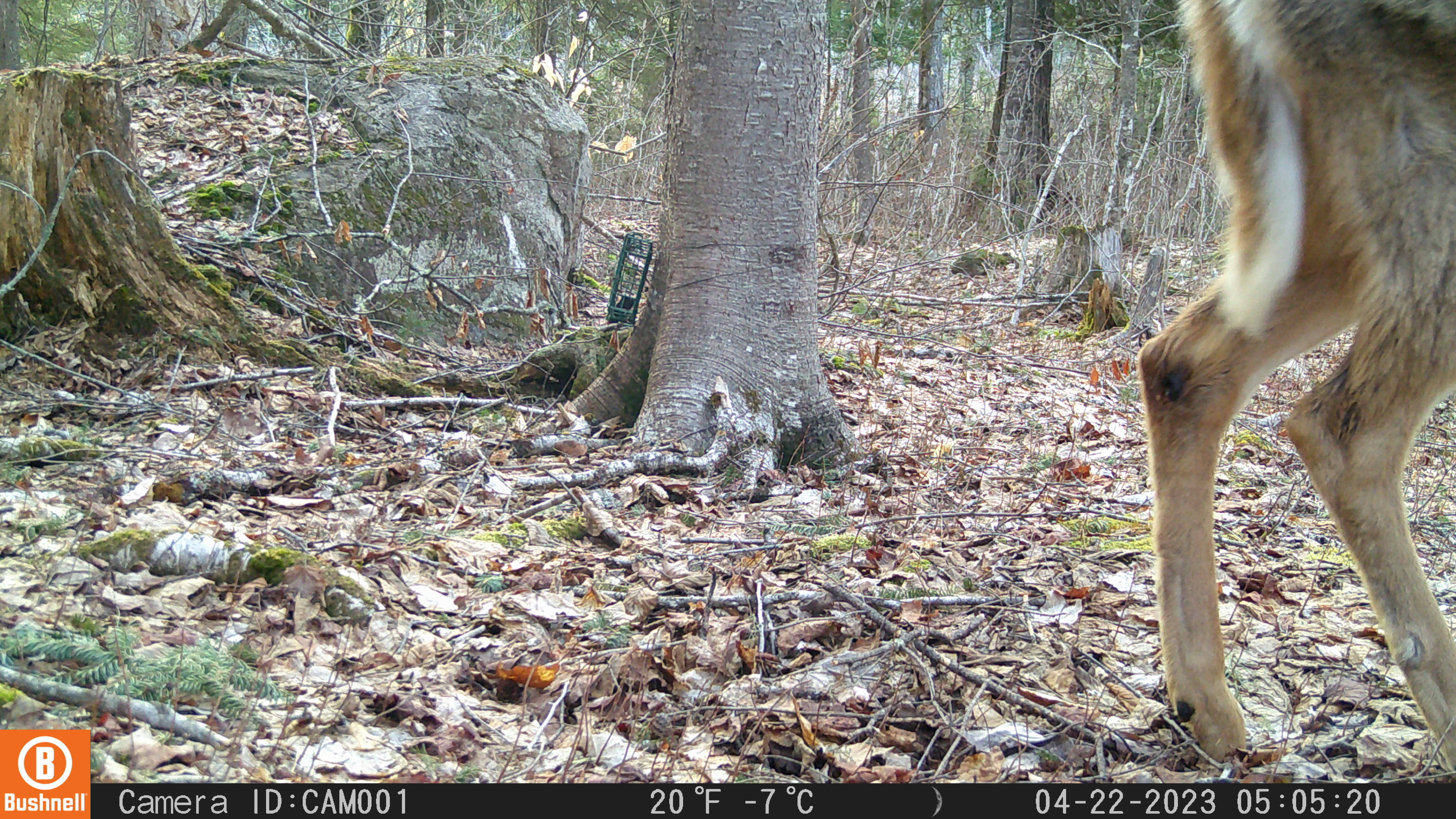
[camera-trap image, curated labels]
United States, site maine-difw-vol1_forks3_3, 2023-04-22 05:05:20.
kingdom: Animalia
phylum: Chordata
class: Mammalia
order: Artiodactyla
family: Cervidae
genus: Odocoileus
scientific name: Odocoileus virginianus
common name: white-tailed deer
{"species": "white-tailed deer (Odocoileus virginianus)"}